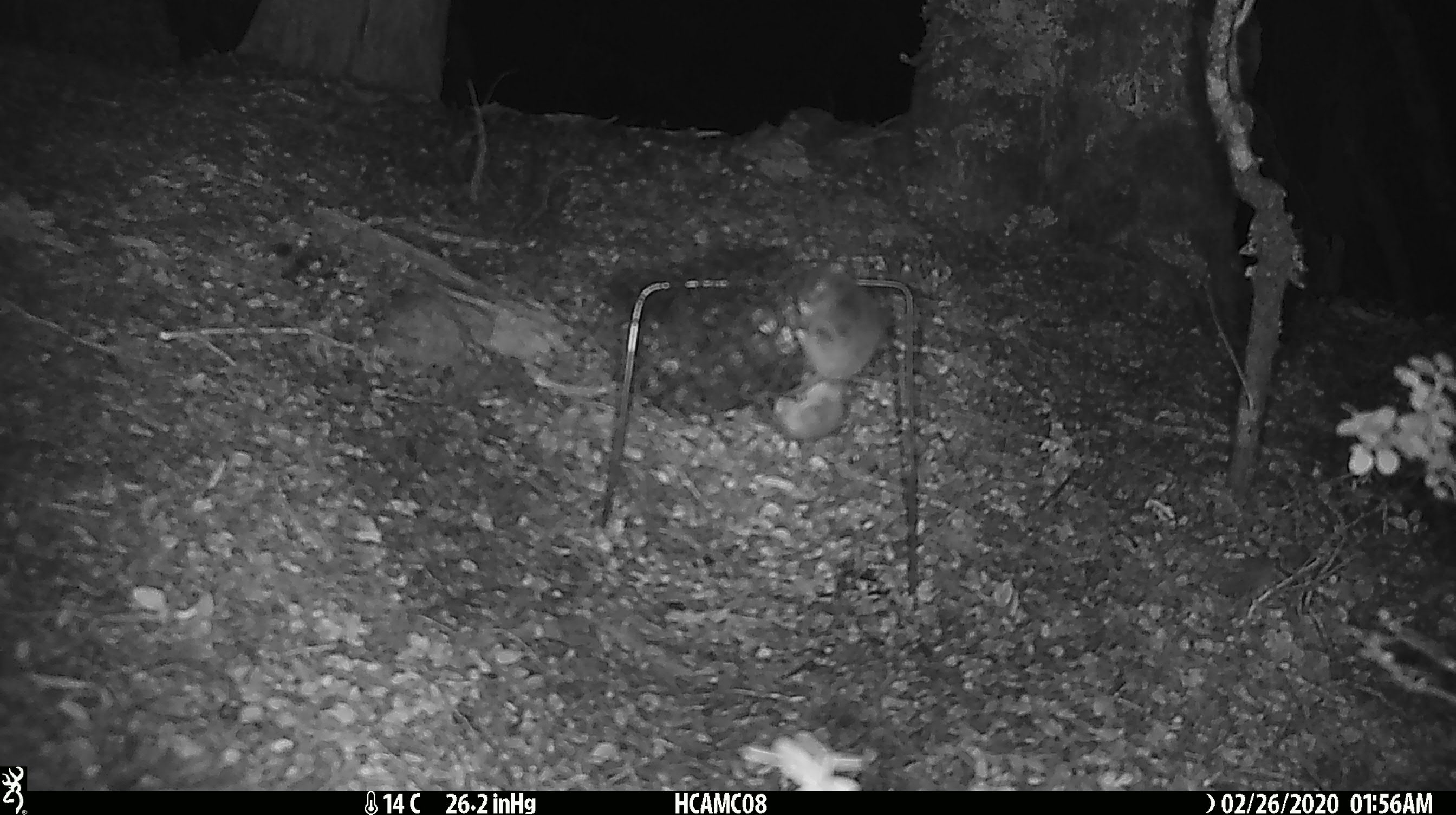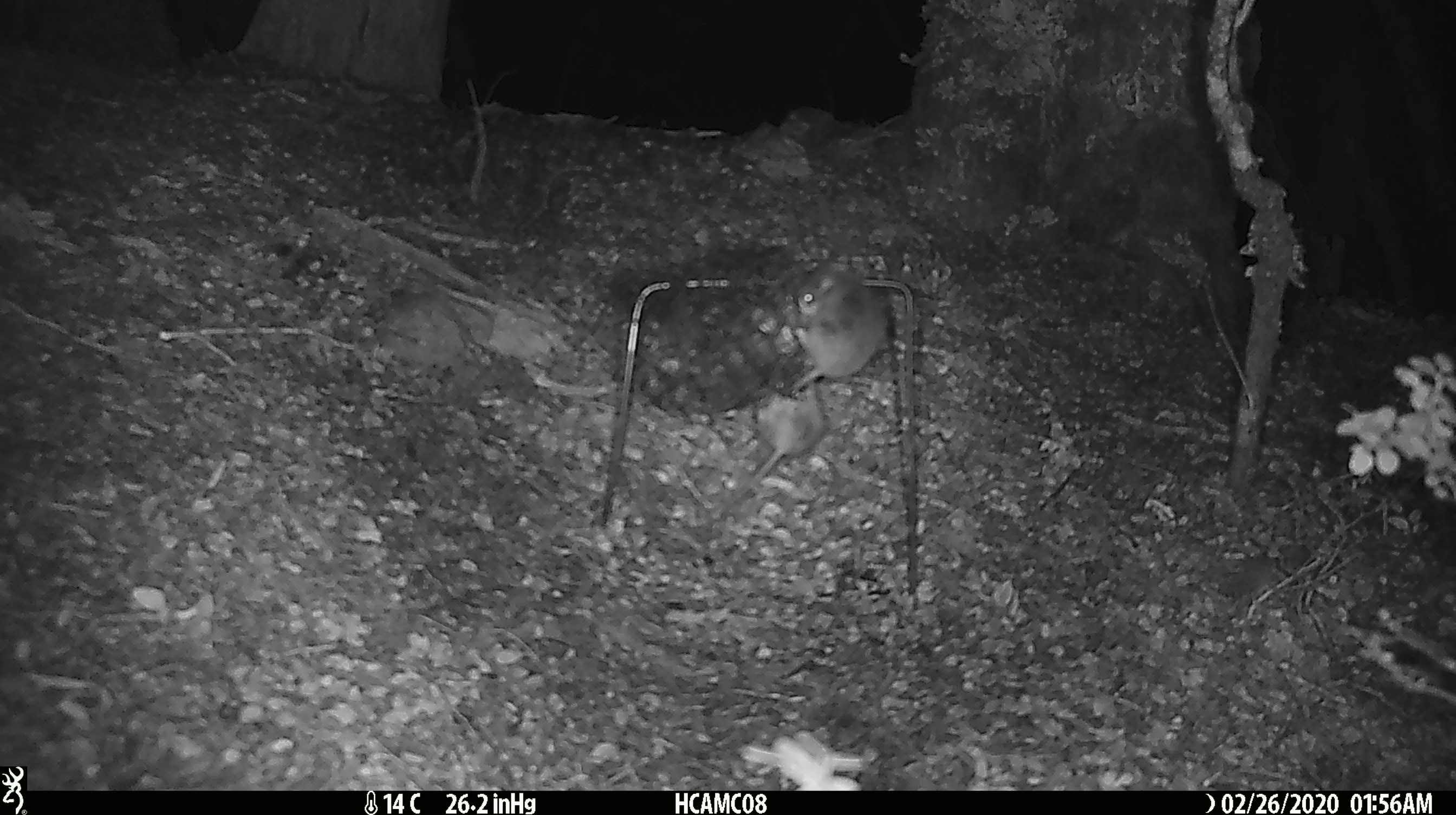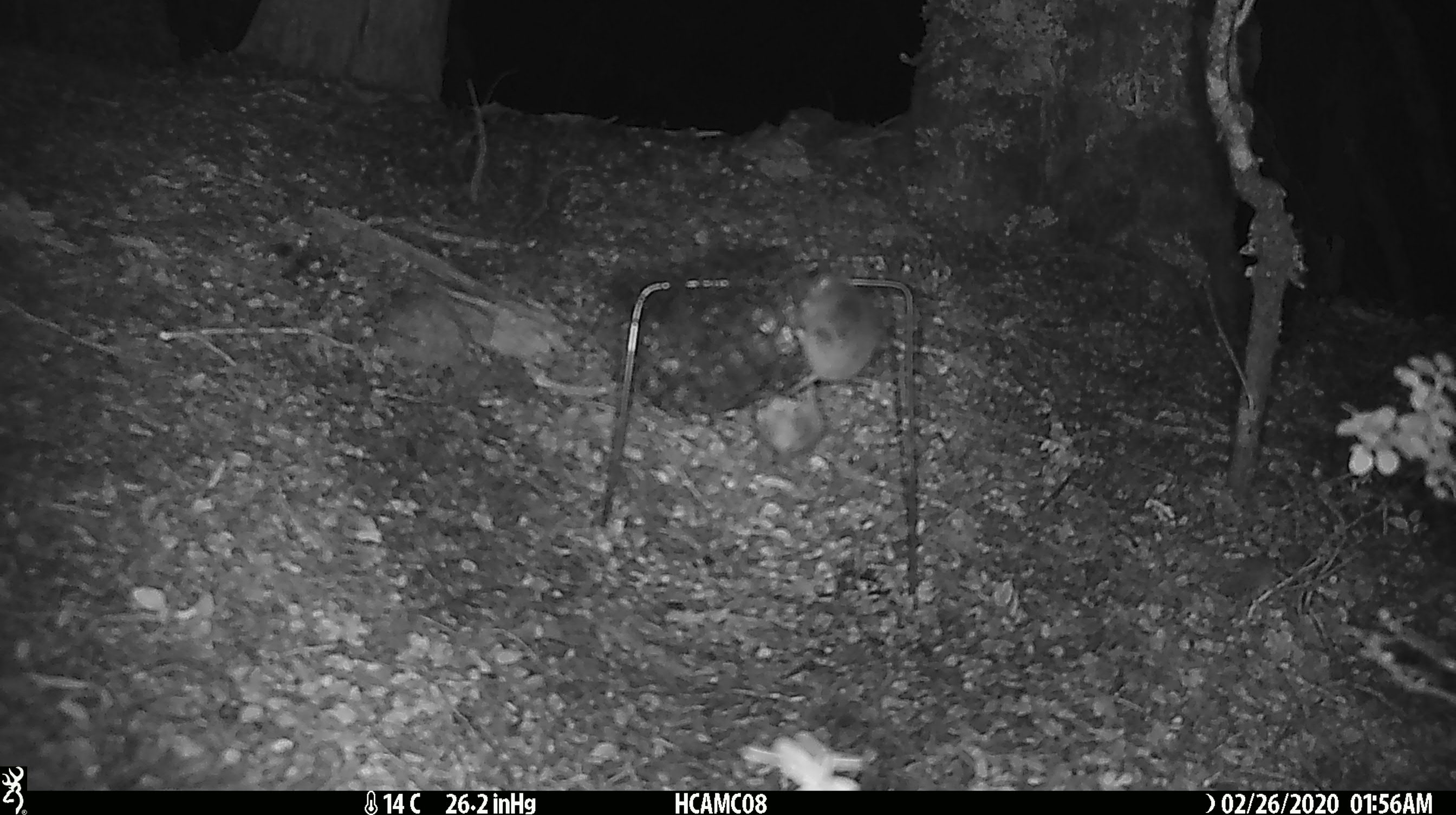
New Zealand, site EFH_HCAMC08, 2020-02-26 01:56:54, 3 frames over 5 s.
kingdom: Animalia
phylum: Chordata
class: Mammalia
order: Rodentia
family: Muridae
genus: Mus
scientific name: Mus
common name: mouse